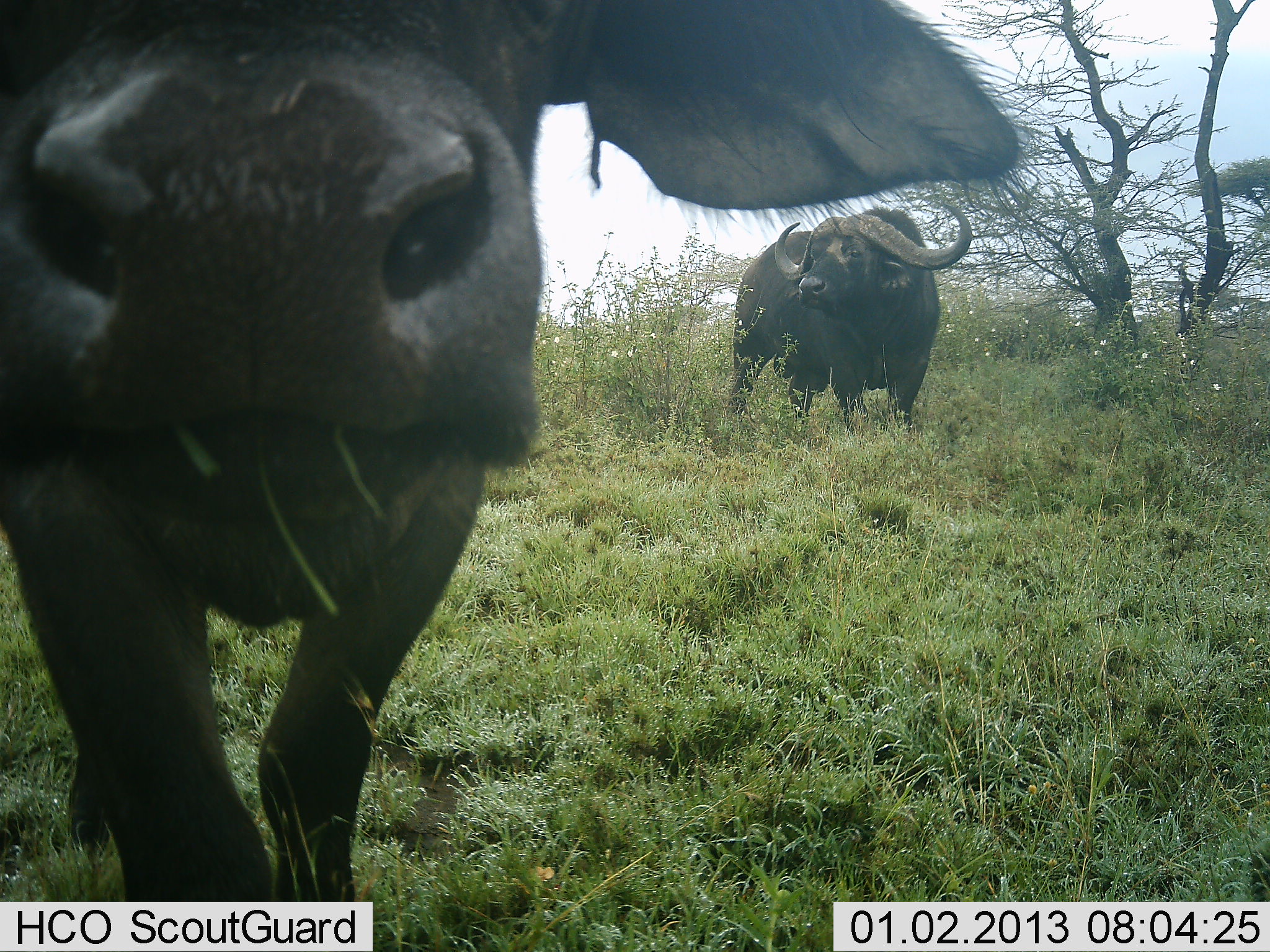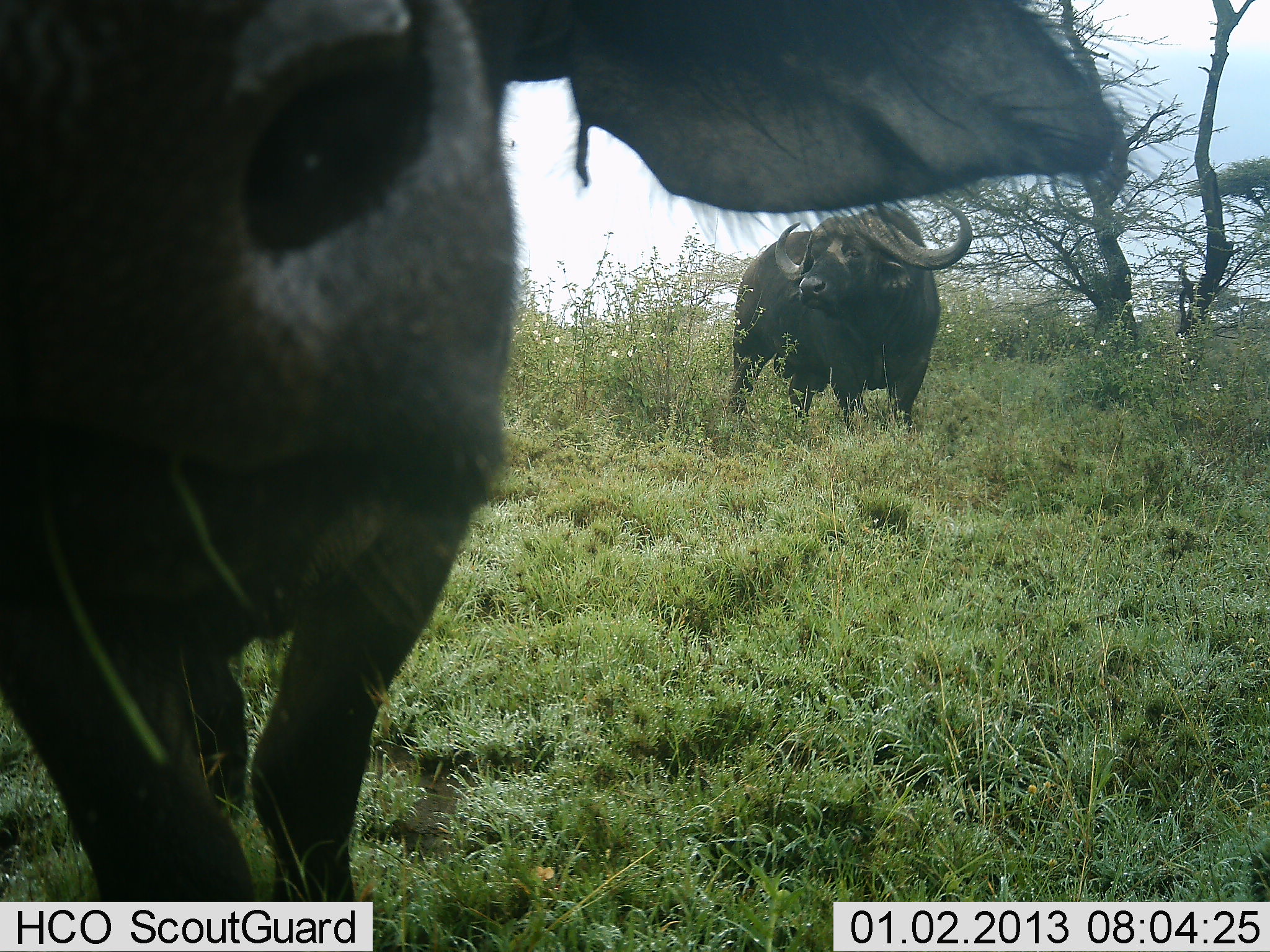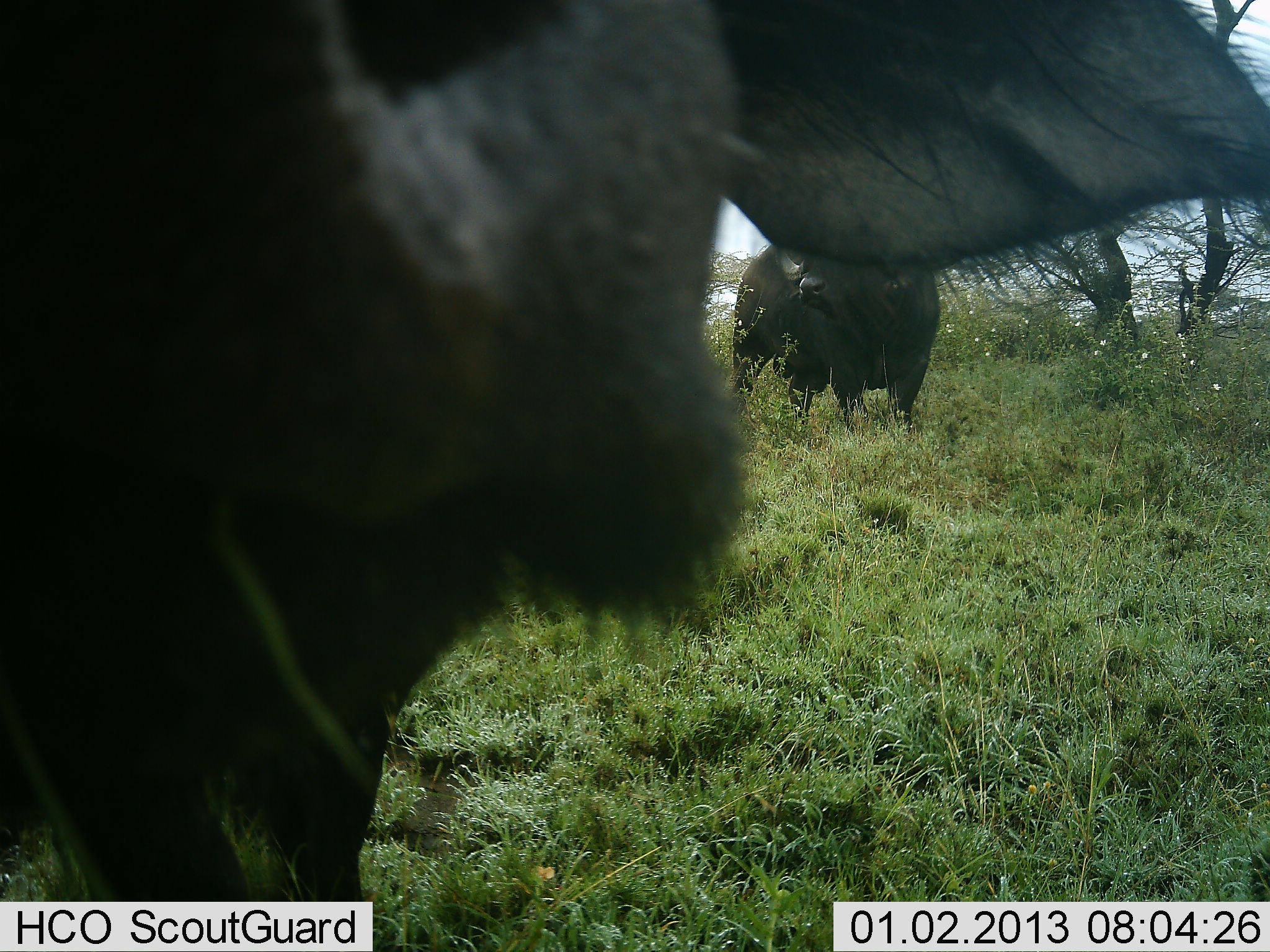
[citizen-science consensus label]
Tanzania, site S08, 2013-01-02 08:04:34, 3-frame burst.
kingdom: Animalia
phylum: Chordata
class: Mammalia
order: Artiodactyla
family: Bovidae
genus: Syncerus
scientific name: Syncerus caffer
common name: cape buffalo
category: buffalo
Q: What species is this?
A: Buffalo (cape buffalo) (Syncerus caffer).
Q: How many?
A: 2.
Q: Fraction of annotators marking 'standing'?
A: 86%.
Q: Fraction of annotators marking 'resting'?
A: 0%.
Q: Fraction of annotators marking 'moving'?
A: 36%.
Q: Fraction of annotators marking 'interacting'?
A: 18%.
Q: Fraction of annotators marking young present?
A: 0%.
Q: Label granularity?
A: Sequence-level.